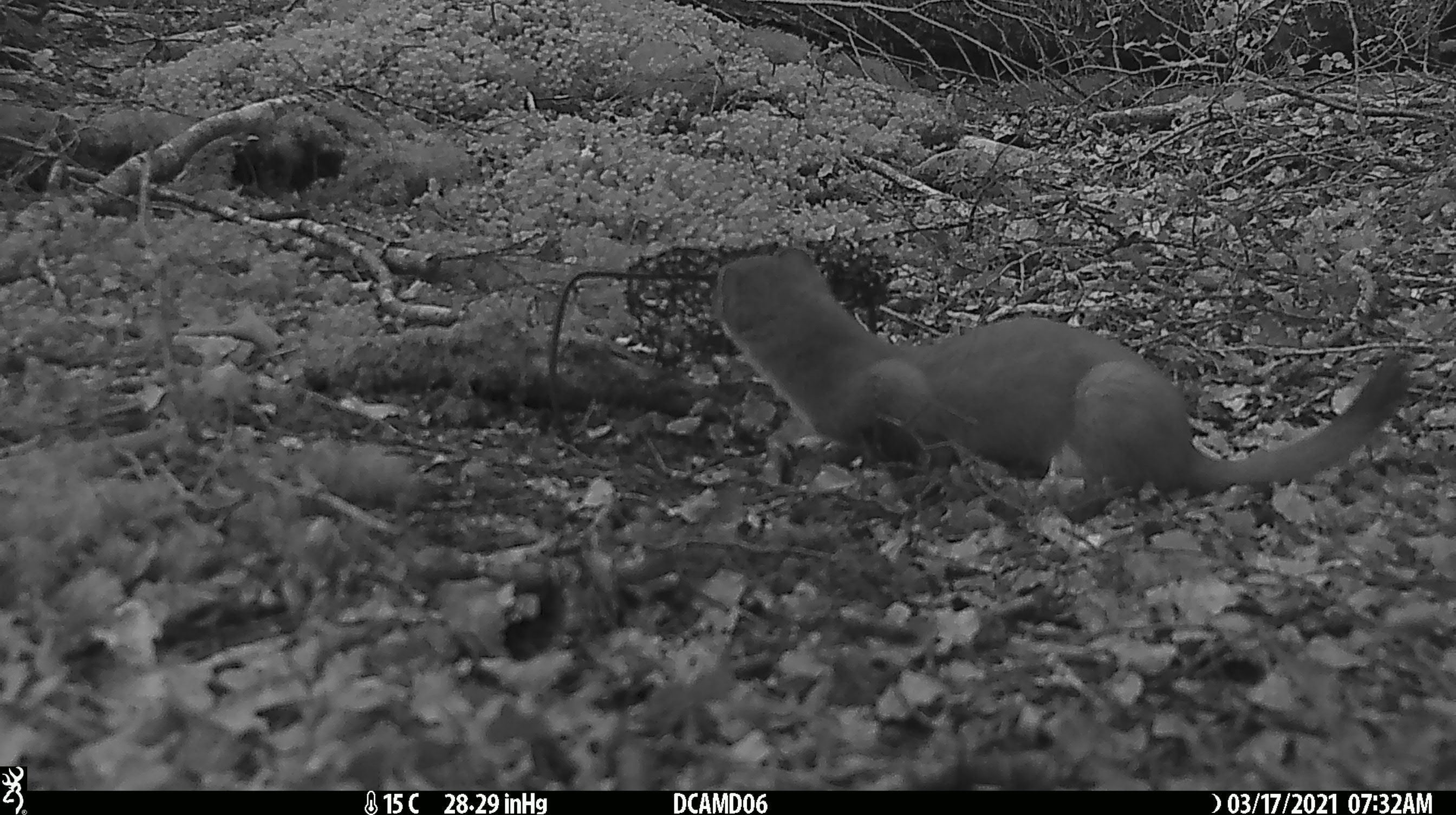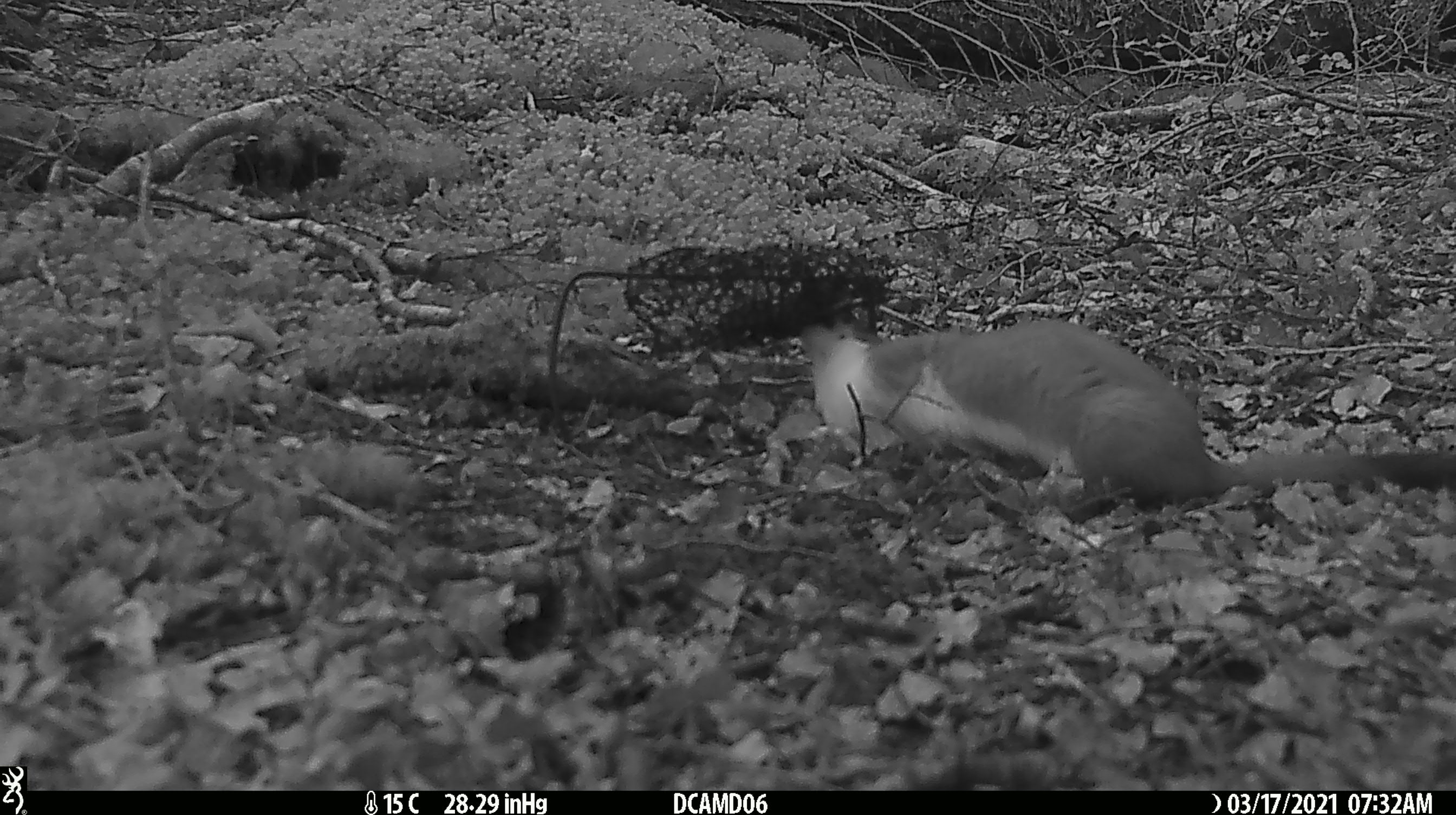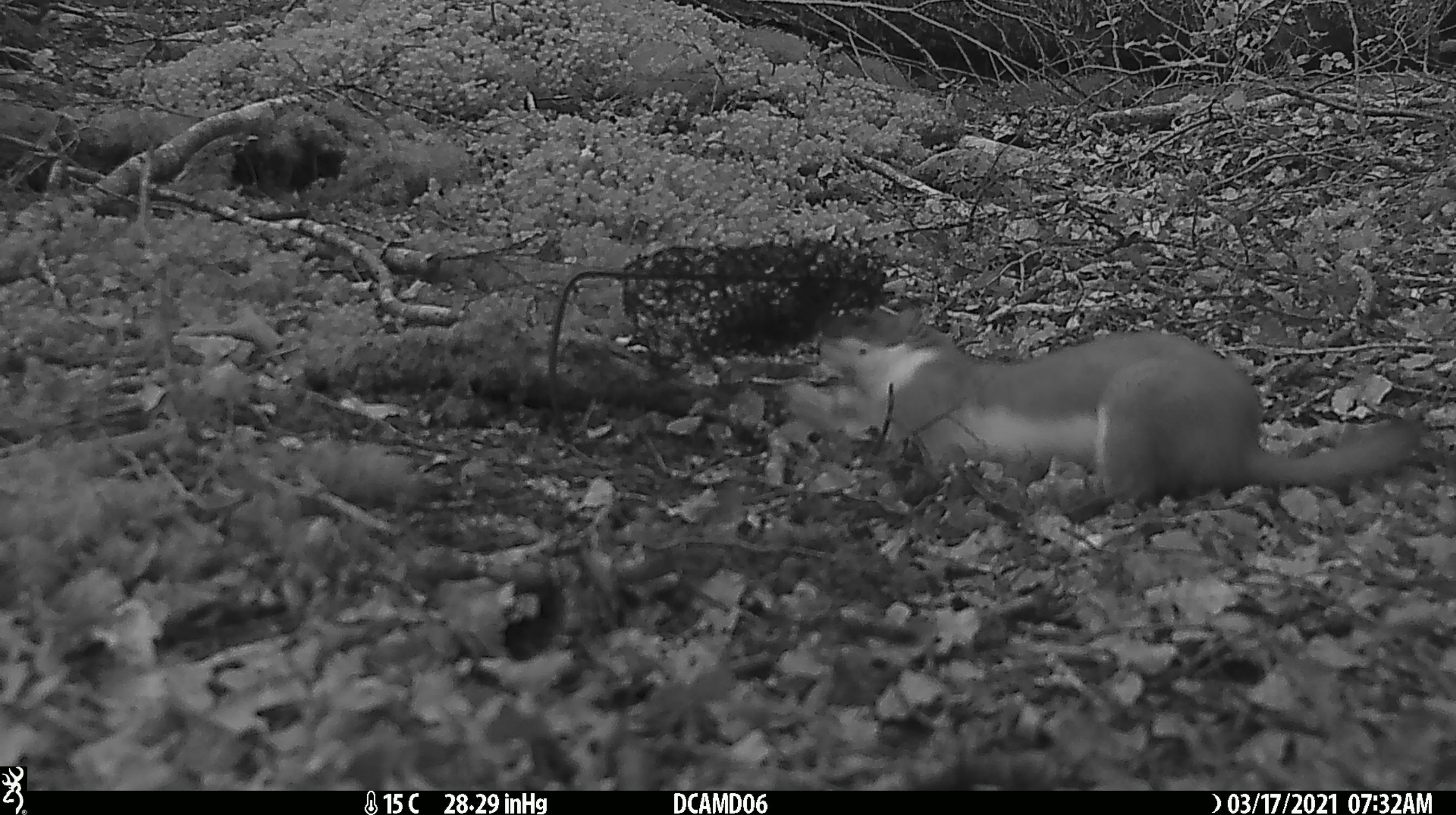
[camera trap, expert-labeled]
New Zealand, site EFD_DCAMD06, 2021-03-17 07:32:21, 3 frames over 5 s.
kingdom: Animalia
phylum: Chordata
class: Mammalia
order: Carnivora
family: Mustelidae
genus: Mustela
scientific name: Mustela erminea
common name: stoat